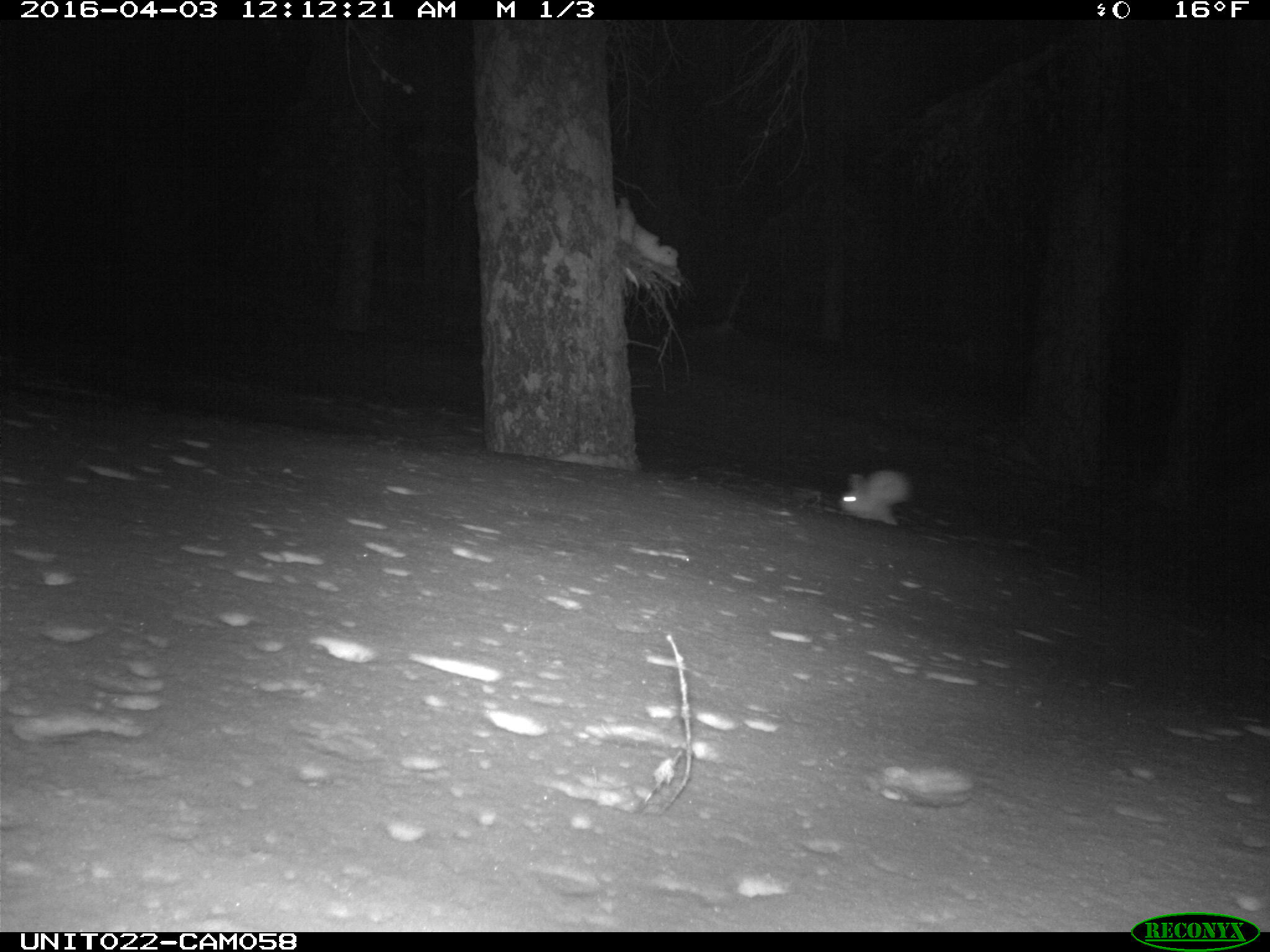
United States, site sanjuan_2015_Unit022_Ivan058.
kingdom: Animalia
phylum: Chordata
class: Mammalia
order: Lagomorpha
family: Leporidae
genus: Lepus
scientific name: Lepus americanus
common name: snowshoe hare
Lepus americanus (snowshoe hare).